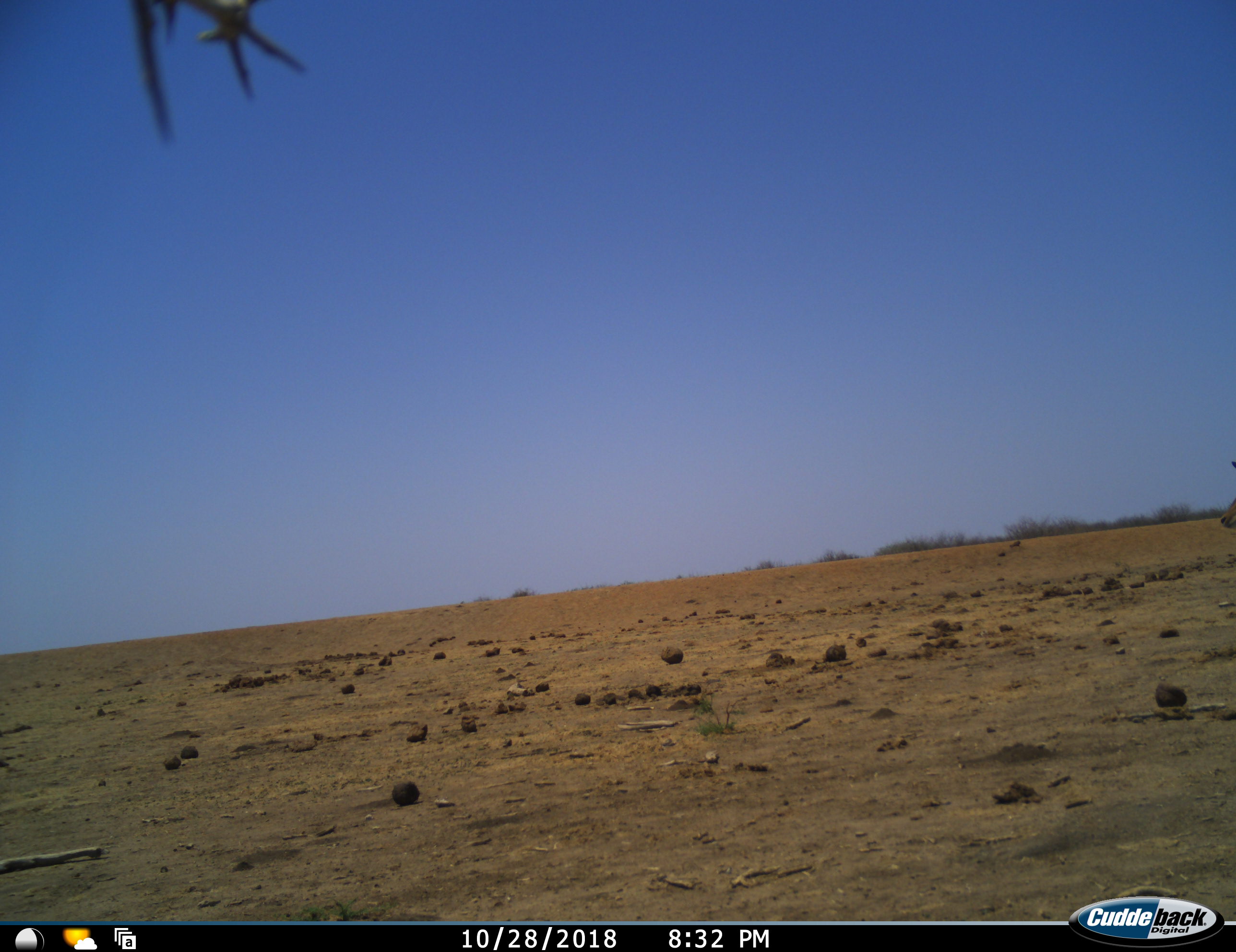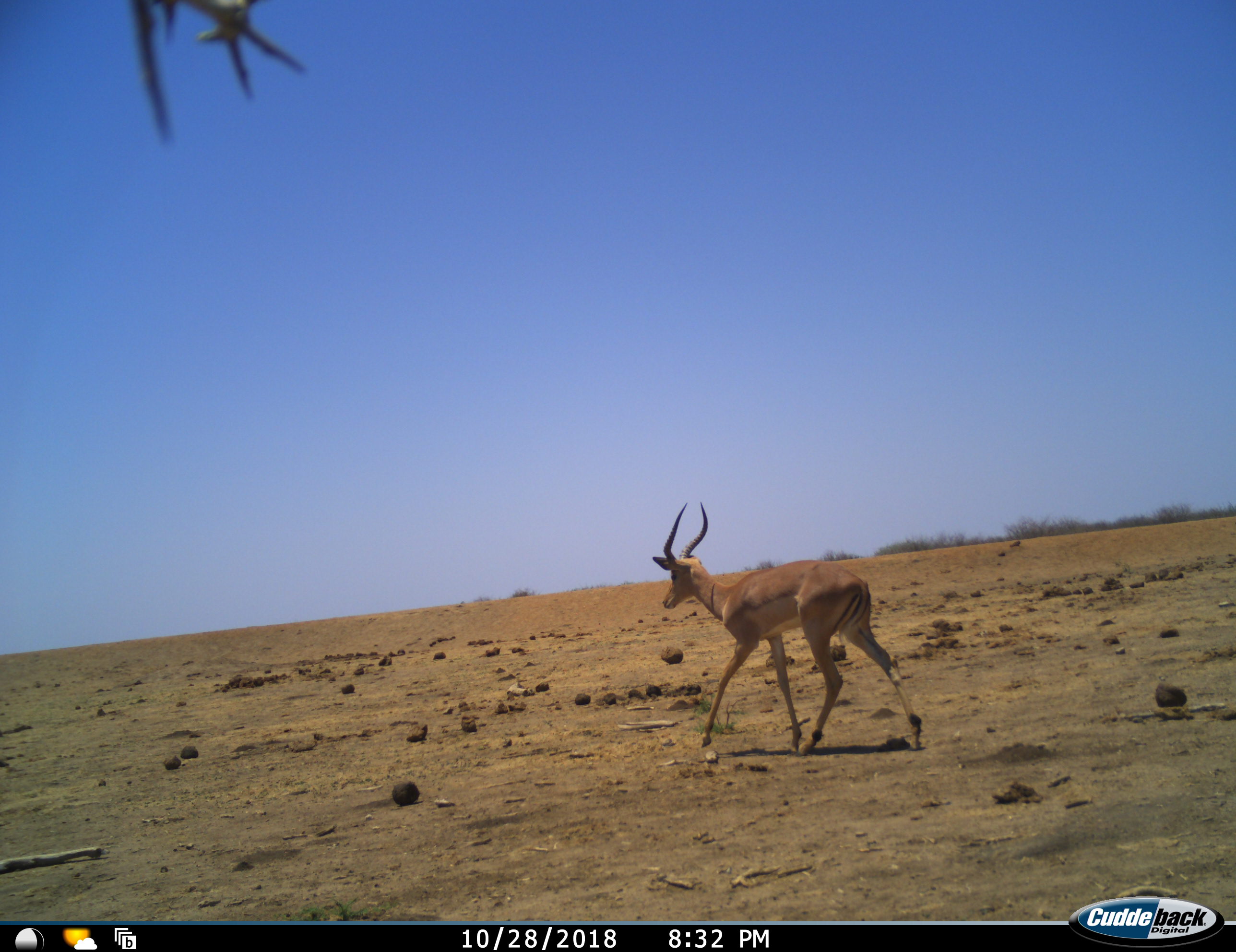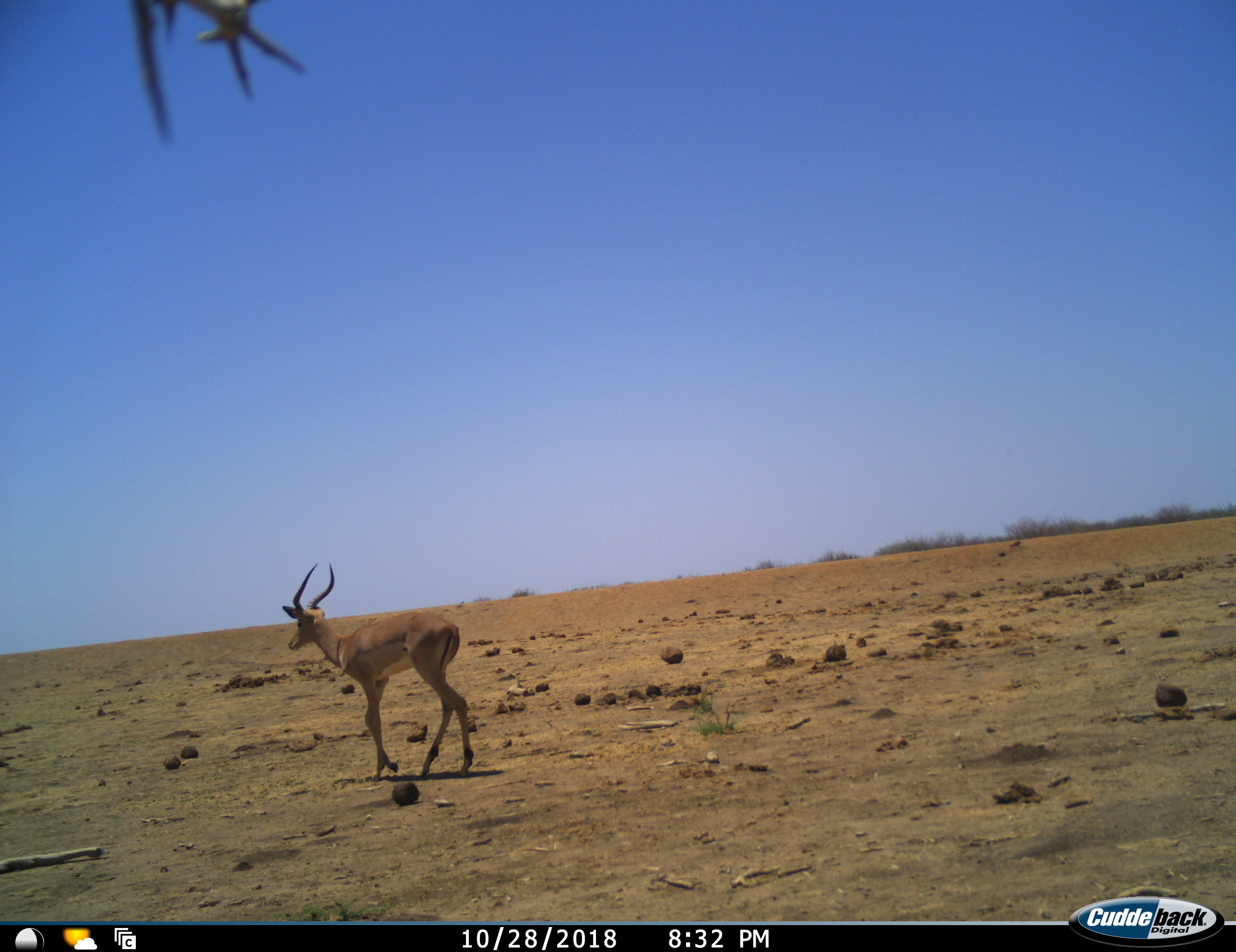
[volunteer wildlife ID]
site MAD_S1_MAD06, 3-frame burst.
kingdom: Animalia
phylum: Chordata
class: Mammalia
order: Artiodactyla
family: Bovidae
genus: Aepyceros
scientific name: Aepyceros melampus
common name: impala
Impala (Aepyceros melampus), count 1. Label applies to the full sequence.